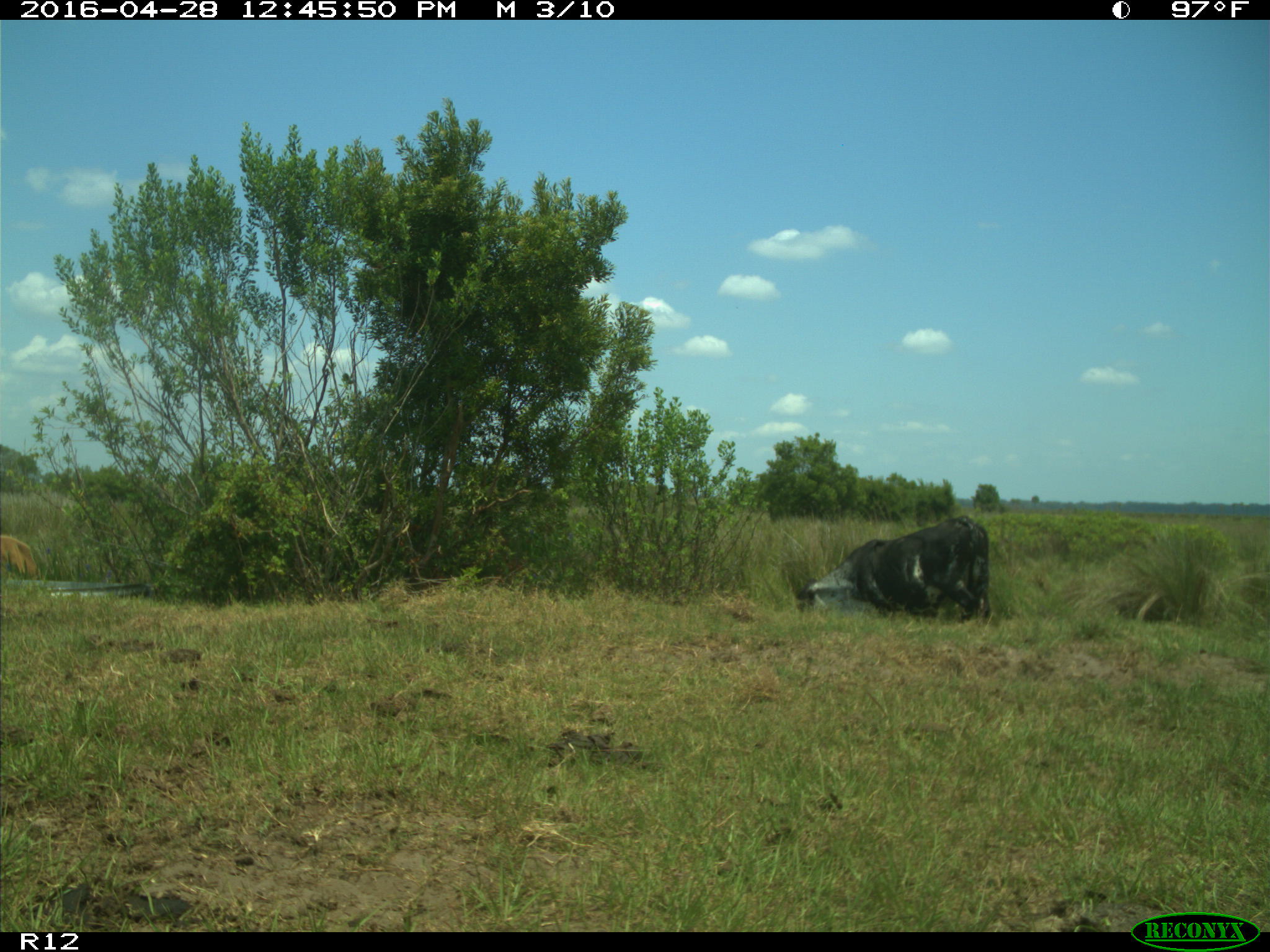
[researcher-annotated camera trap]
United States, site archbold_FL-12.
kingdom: Animalia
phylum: Chordata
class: Mammalia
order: Artiodactyla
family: Bovidae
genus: Bos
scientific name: Bos taurus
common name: domestic cow